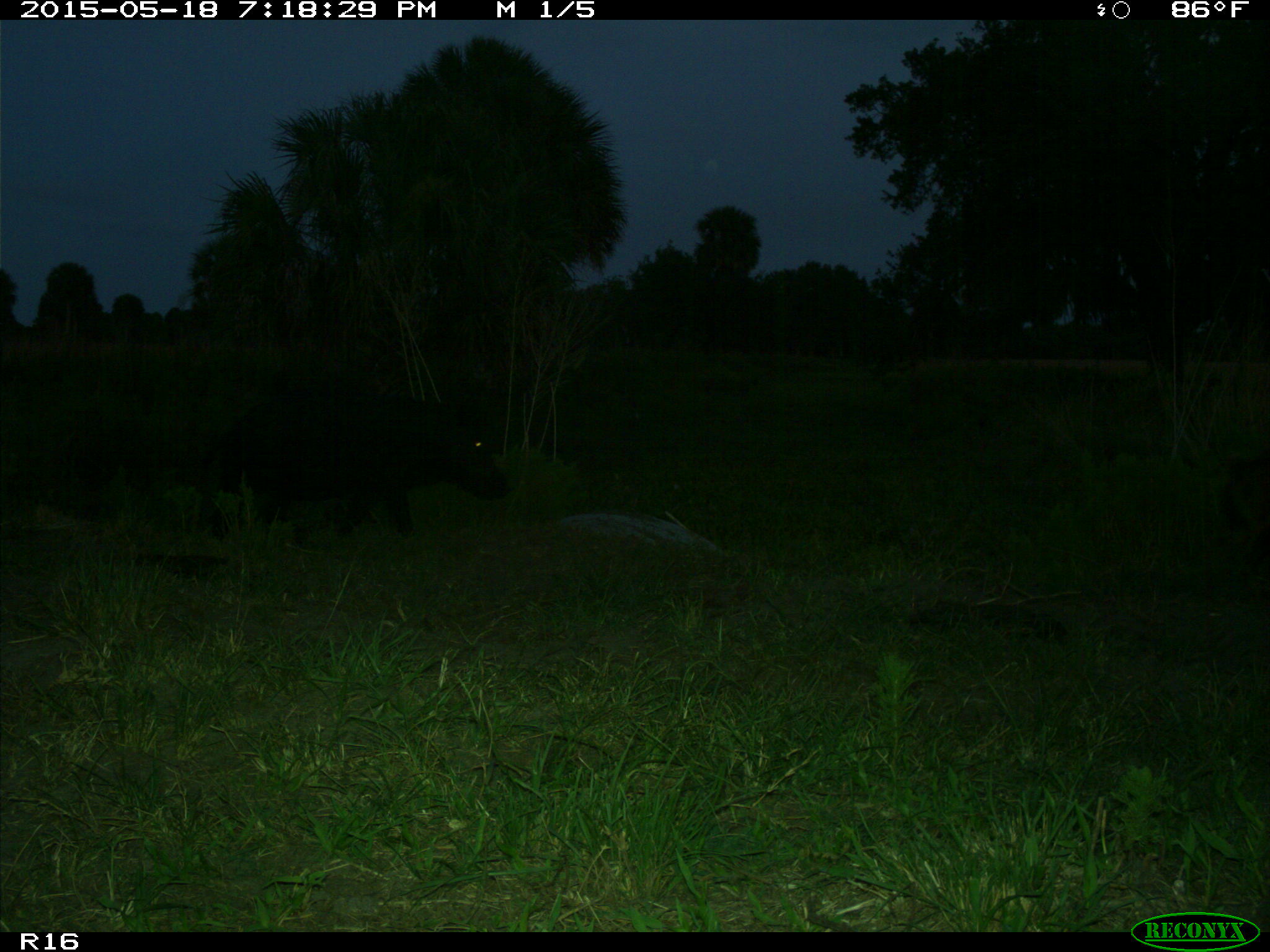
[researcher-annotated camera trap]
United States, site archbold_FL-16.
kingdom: Animalia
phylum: Chordata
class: Mammalia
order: Artiodactyla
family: Suidae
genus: Sus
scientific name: Sus scrofa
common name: wild boar